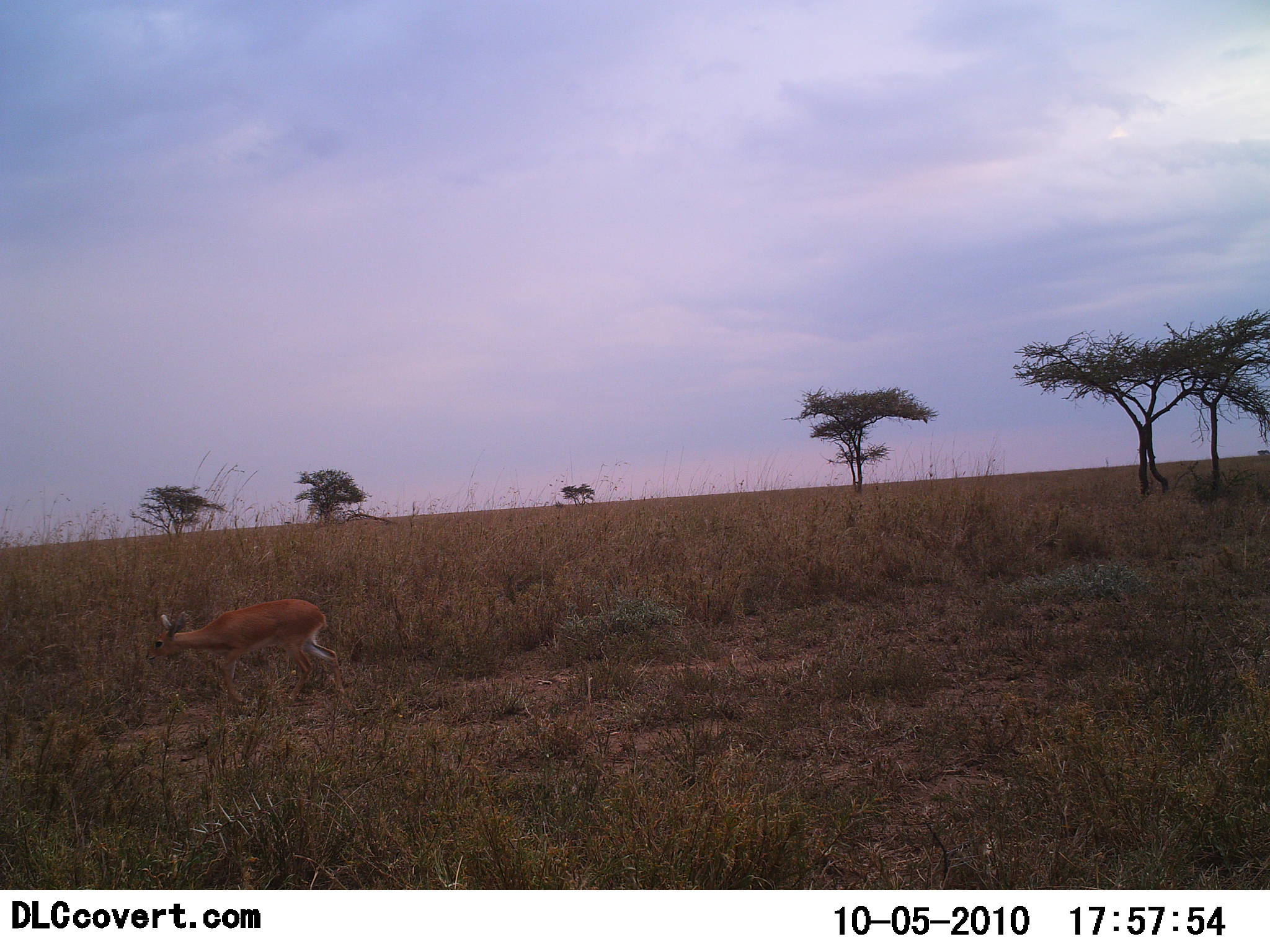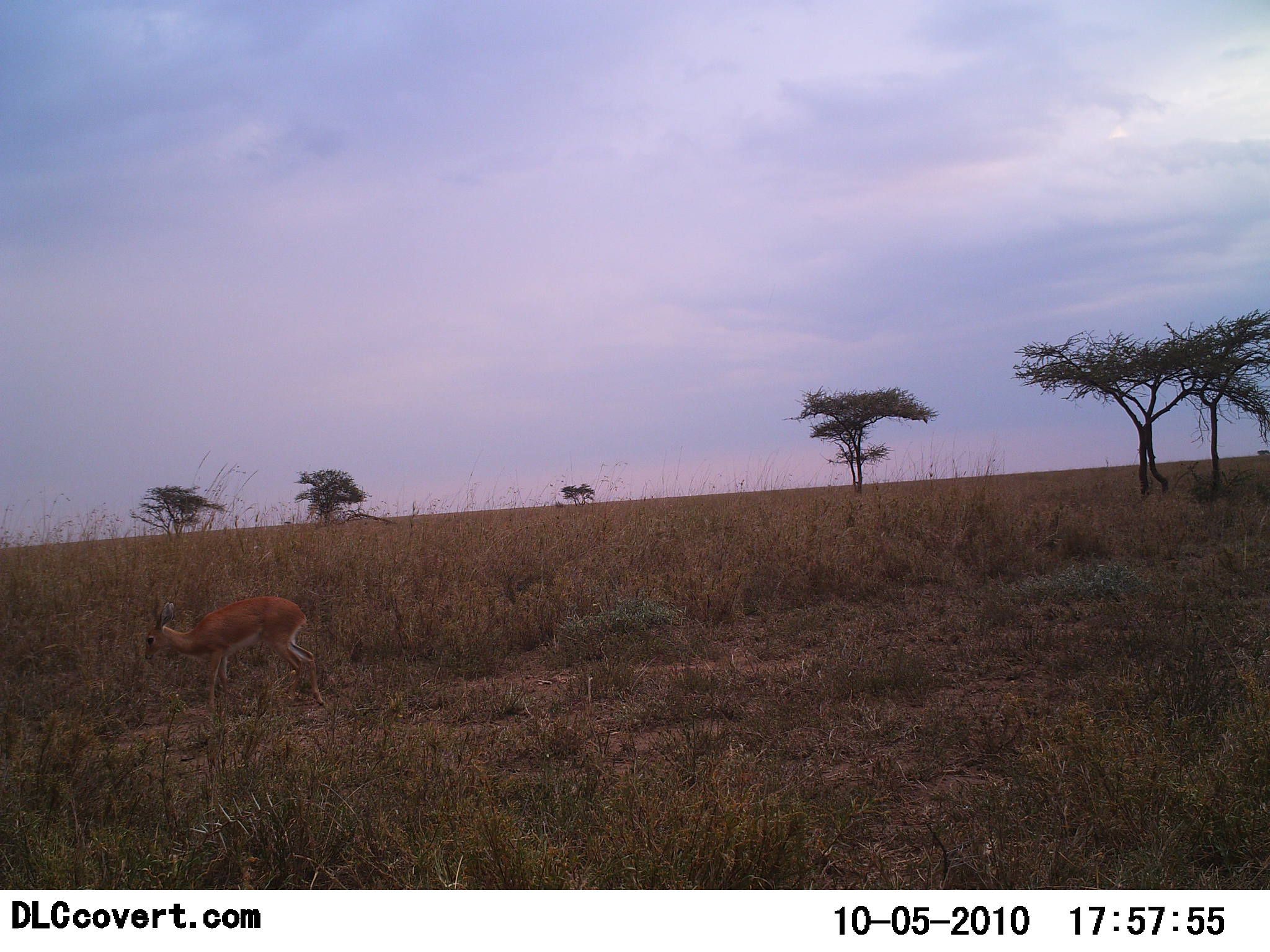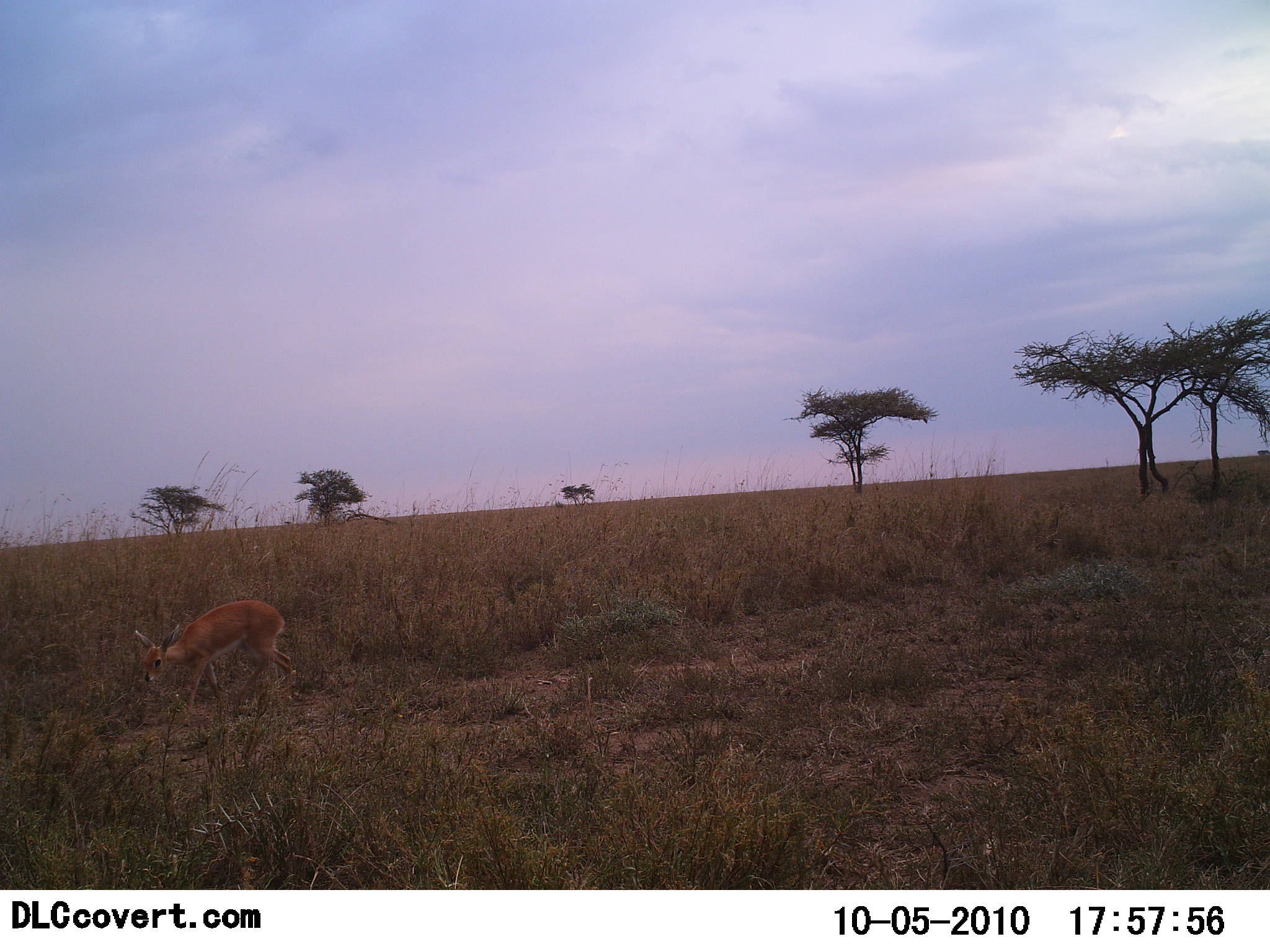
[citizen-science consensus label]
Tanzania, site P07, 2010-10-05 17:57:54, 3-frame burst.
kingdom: Animalia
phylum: Chordata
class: Mammalia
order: Artiodactyla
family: Bovidae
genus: Madoqua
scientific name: Madoqua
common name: dikdik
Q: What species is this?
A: Dikdik (Madoqua).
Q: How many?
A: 1.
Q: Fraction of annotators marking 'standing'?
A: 29%.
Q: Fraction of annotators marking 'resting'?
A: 0%.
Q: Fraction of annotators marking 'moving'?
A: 43%.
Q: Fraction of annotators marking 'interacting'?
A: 0%.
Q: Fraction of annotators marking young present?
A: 0%.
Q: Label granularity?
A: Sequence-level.